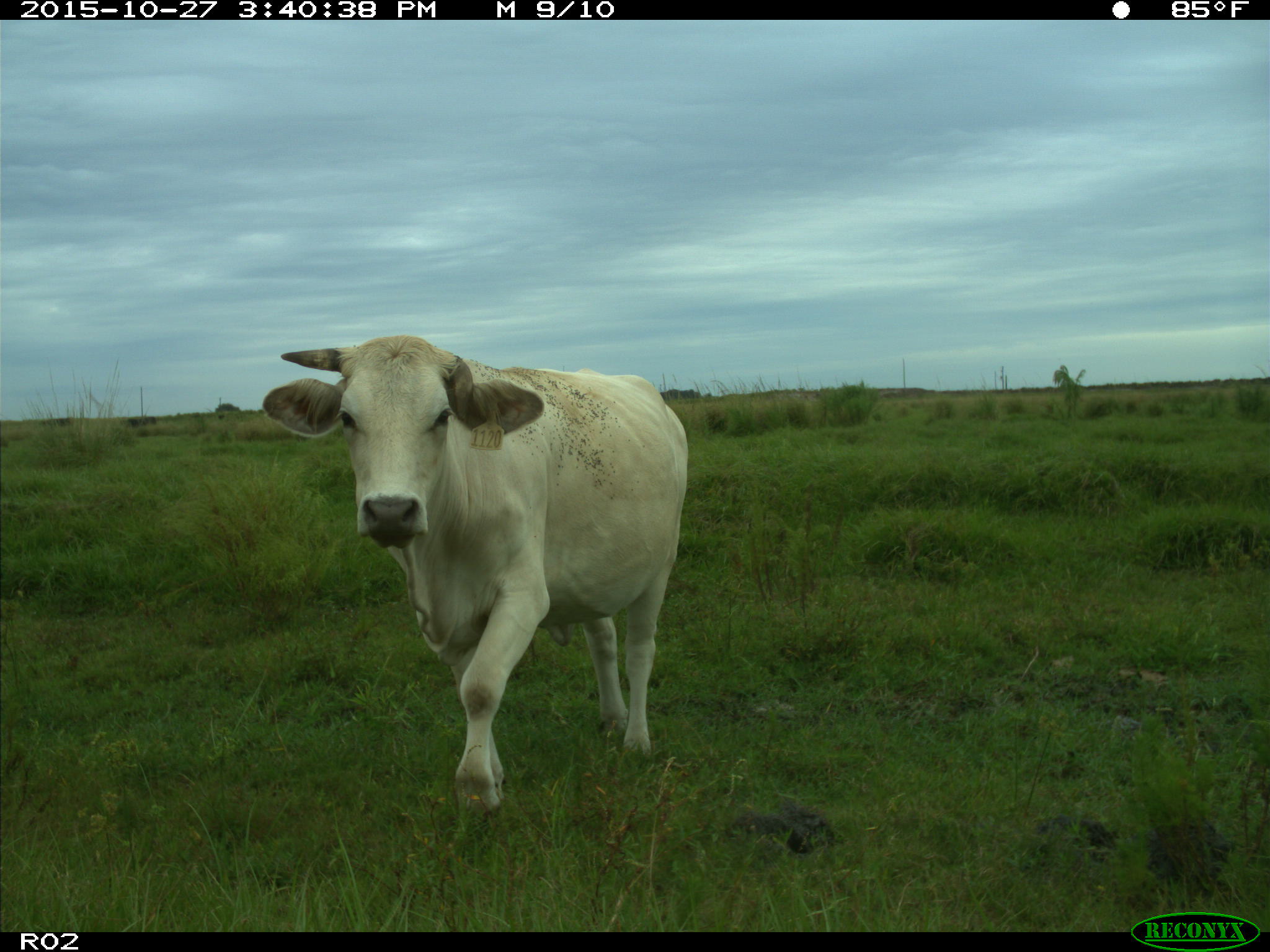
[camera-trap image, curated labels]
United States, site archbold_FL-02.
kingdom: Animalia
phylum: Chordata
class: Mammalia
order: Artiodactyla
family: Bovidae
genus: Bos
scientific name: Bos taurus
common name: domestic cow